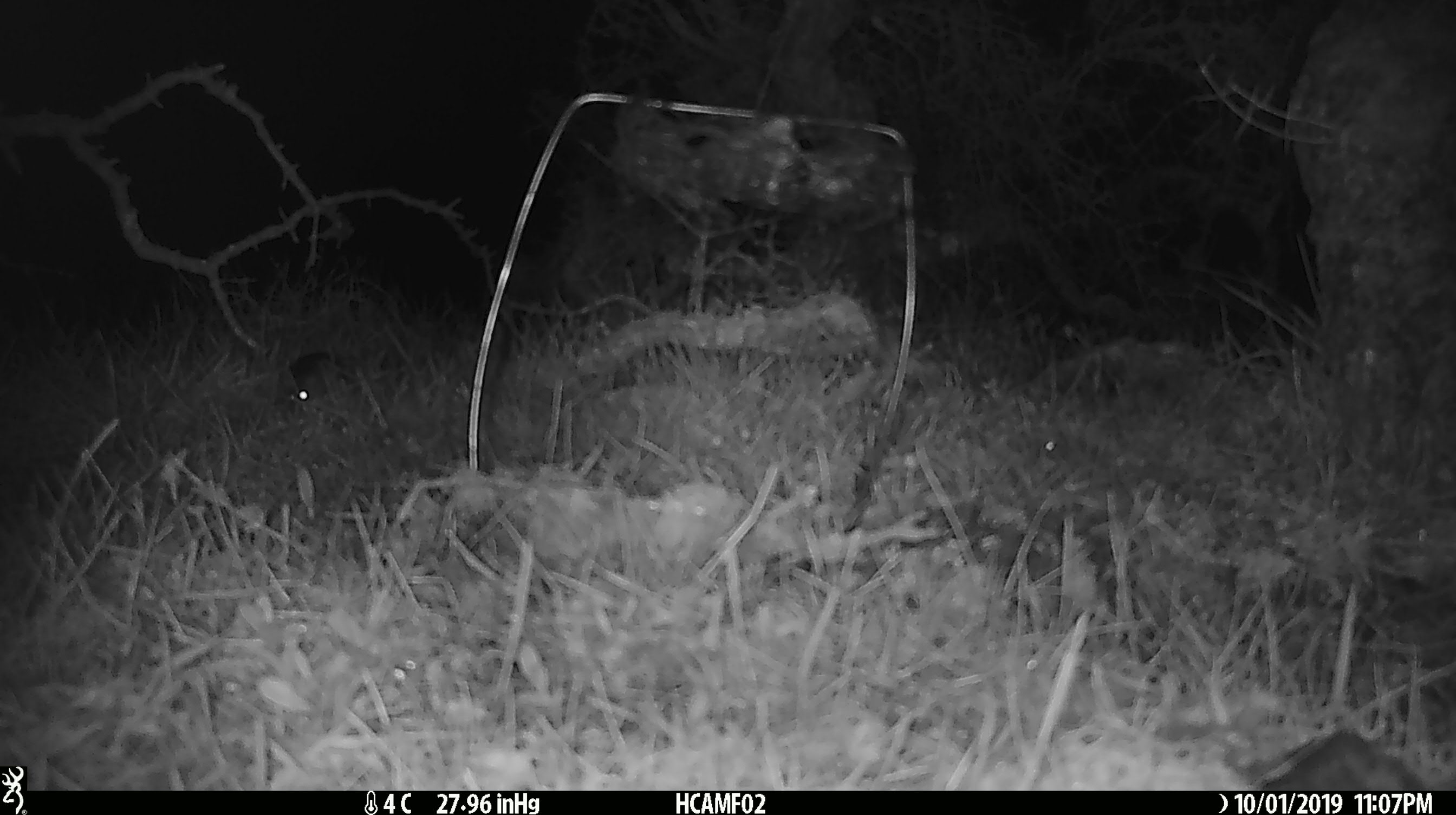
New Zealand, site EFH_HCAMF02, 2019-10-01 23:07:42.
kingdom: Animalia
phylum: Chordata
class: Mammalia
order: Rodentia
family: Muridae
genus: Mus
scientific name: Mus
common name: mouse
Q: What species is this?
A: Mouse (Mus).